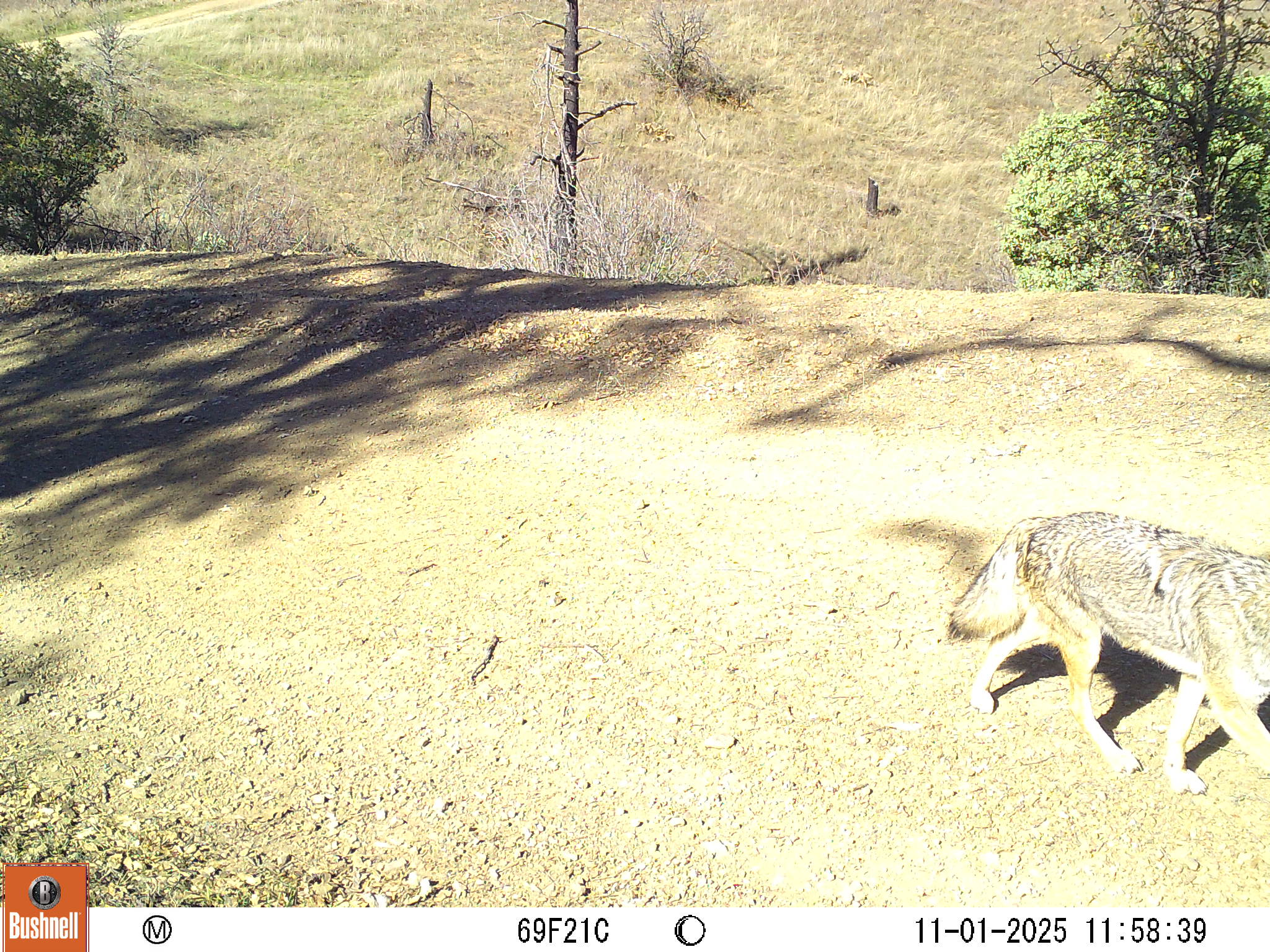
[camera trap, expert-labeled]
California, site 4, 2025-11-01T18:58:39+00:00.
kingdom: Animalia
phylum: Chordata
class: Mammalia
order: Carnivora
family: Canidae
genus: Canis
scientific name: Canis latrans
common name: coyote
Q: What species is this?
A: Coyote (Canis latrans).